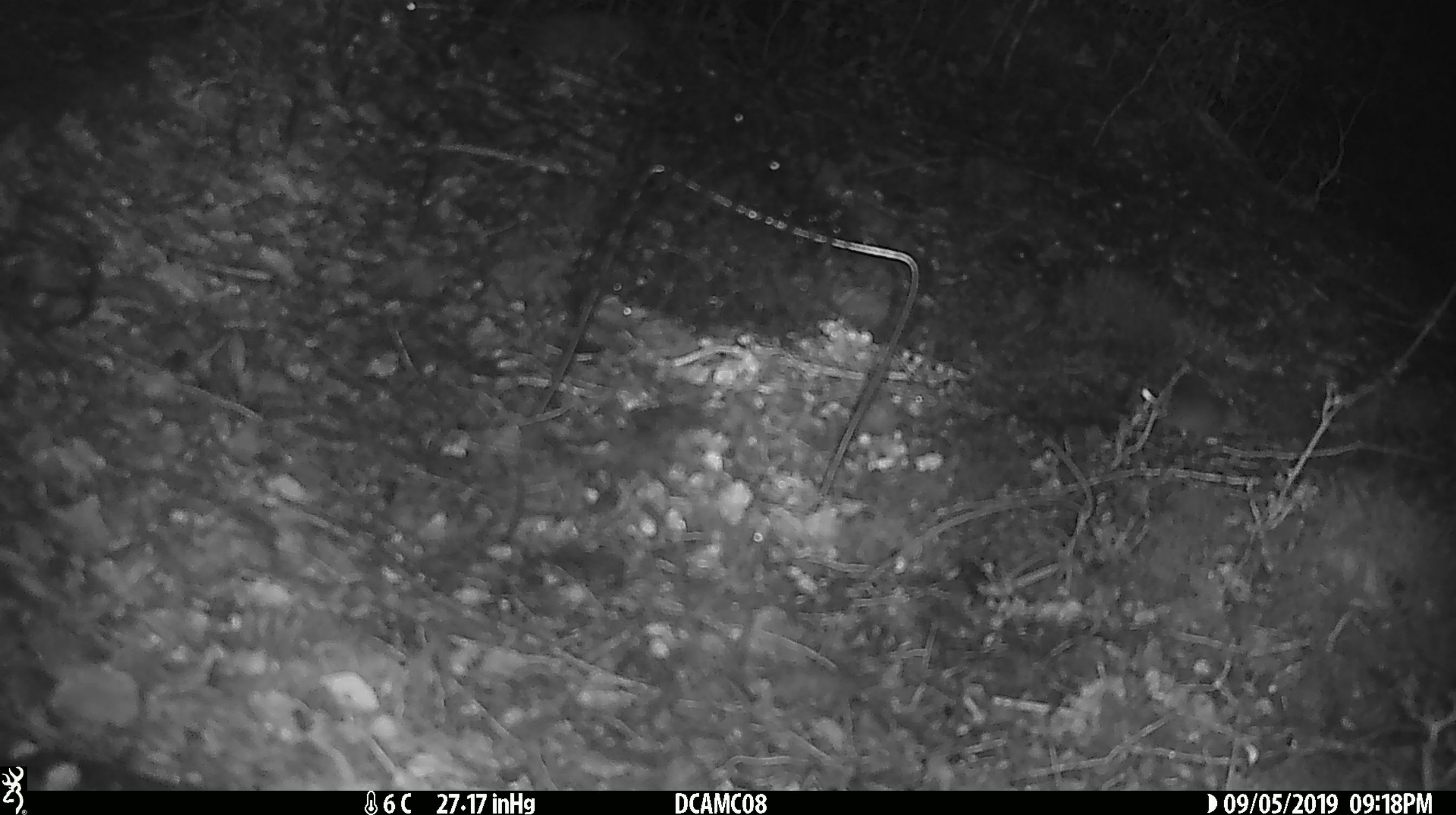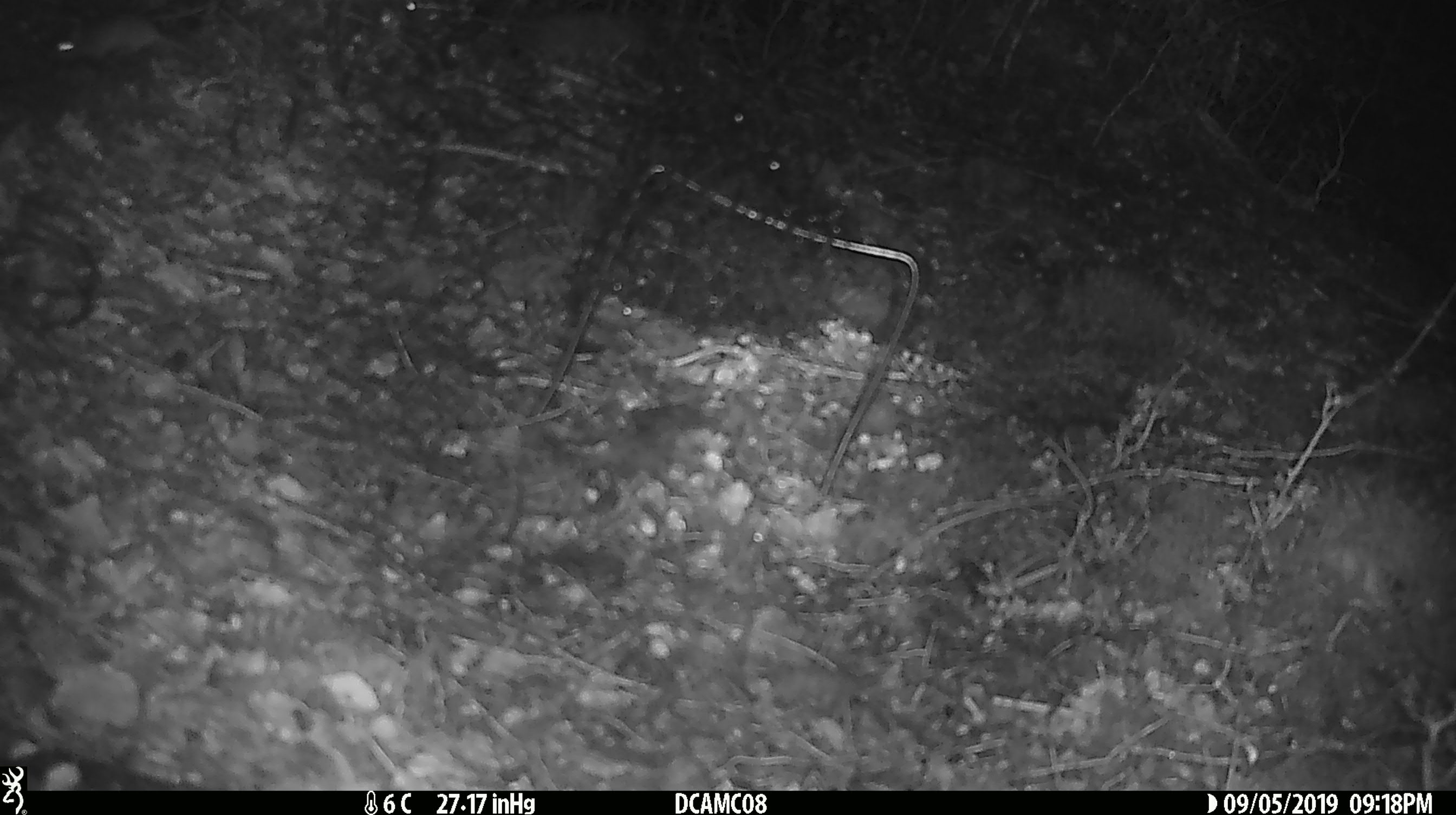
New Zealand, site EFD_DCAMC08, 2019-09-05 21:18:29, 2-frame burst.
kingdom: Animalia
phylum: Chordata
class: Mammalia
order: Rodentia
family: Muridae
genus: Mus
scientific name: Mus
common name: mouse